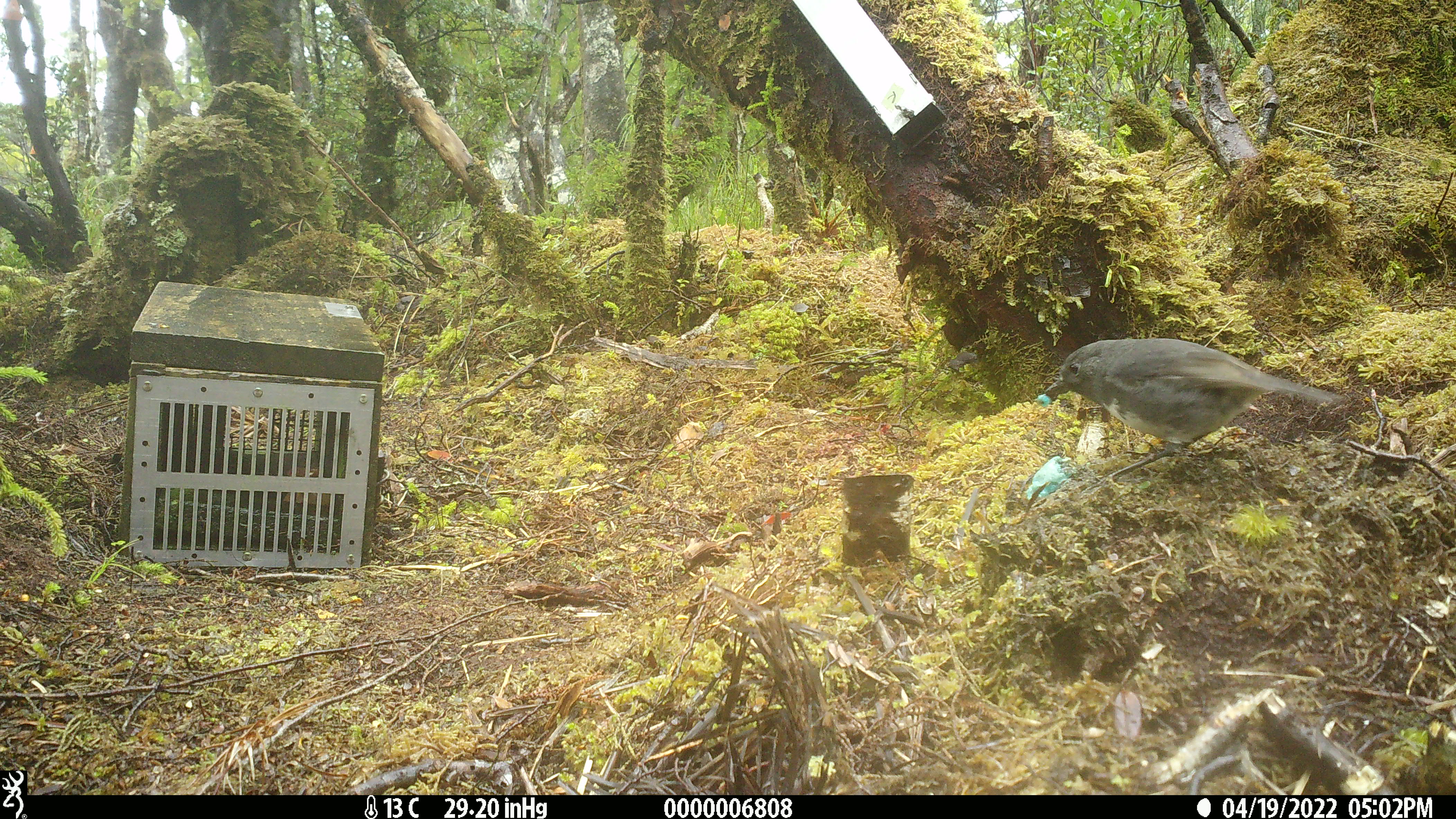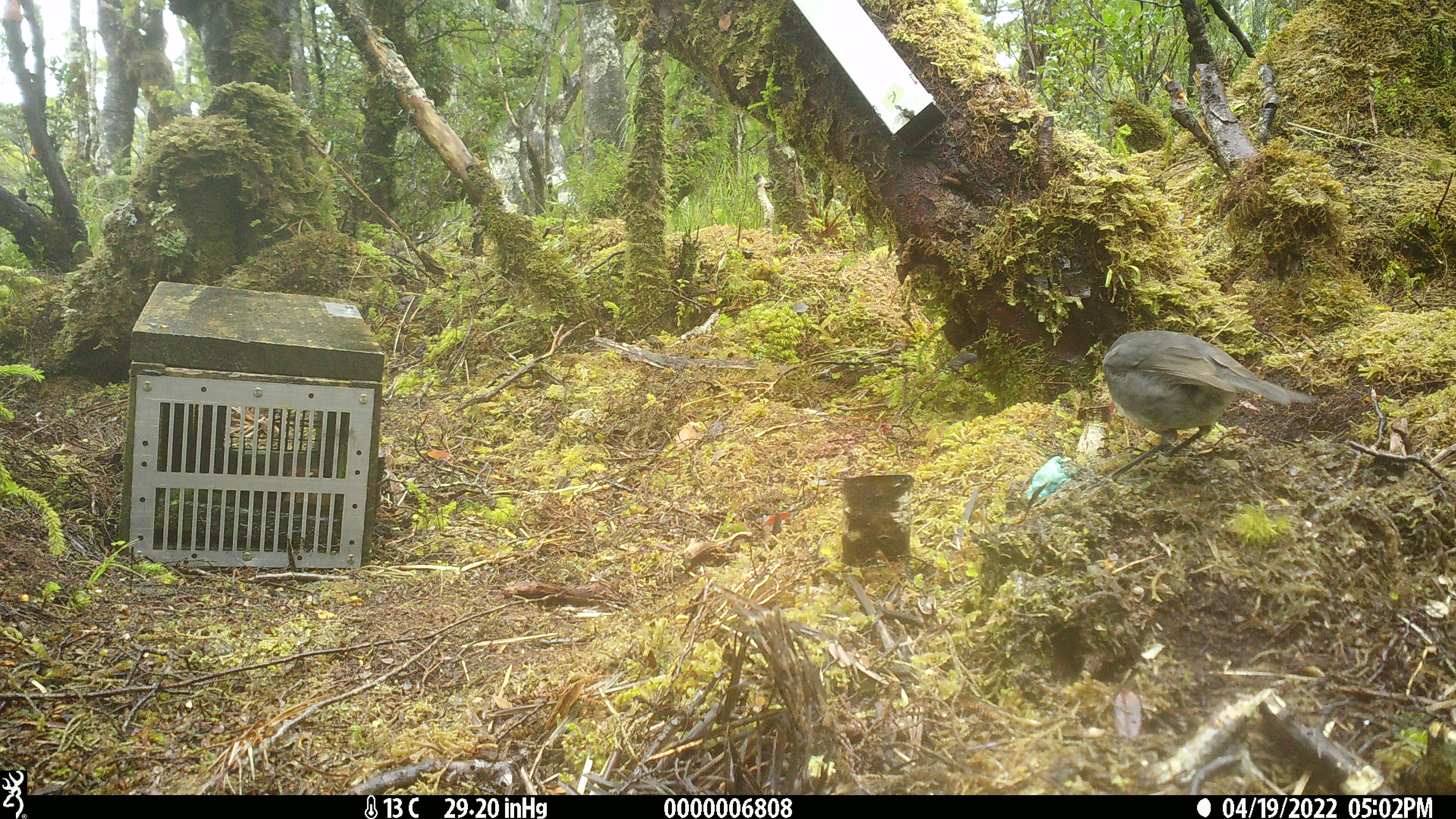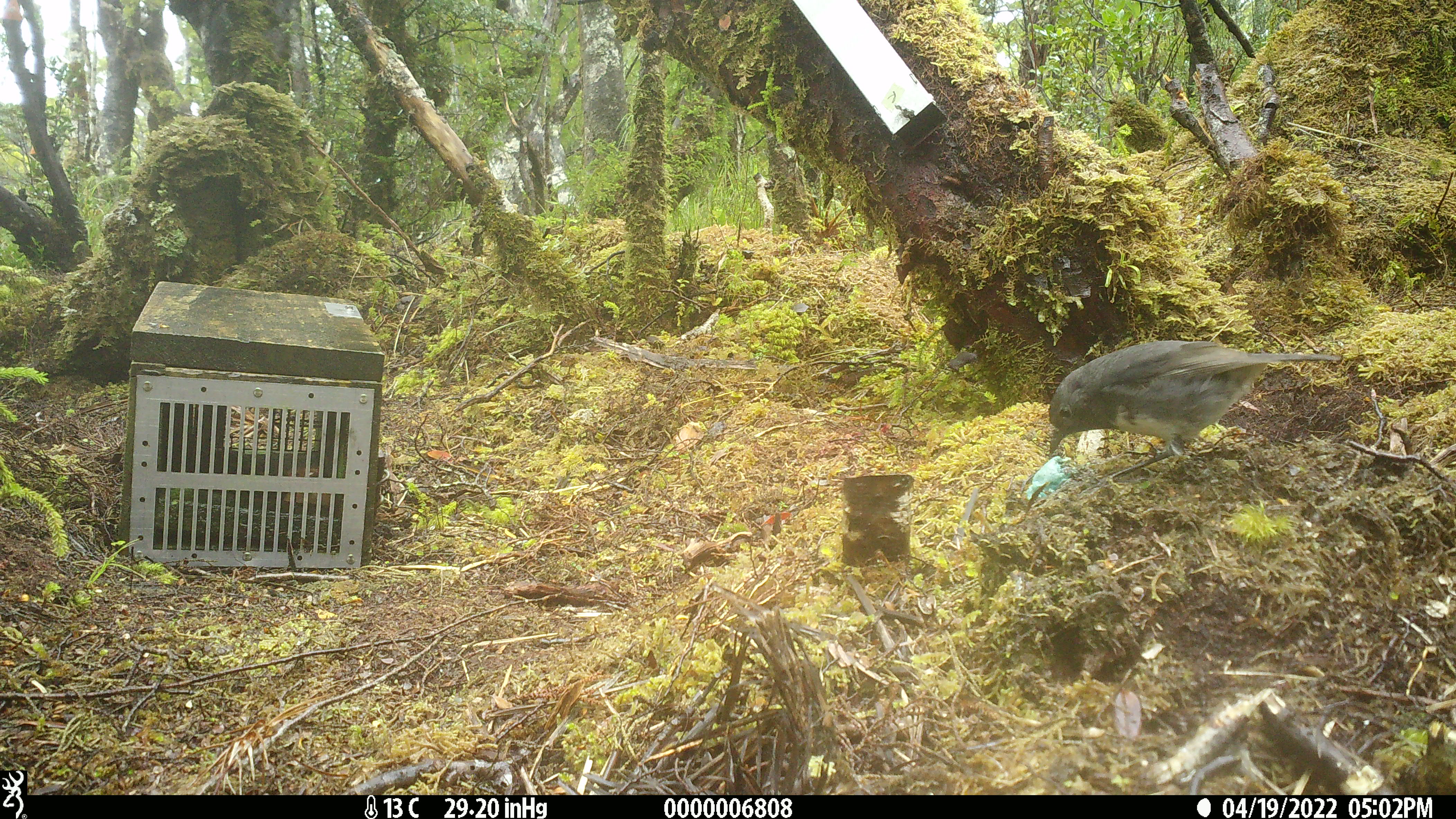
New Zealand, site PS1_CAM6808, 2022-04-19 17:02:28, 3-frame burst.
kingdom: Animalia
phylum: Chordata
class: Aves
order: Passeriformes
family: Petroicidae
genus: Petroica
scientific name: Petroica australis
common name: new zealand robin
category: robin